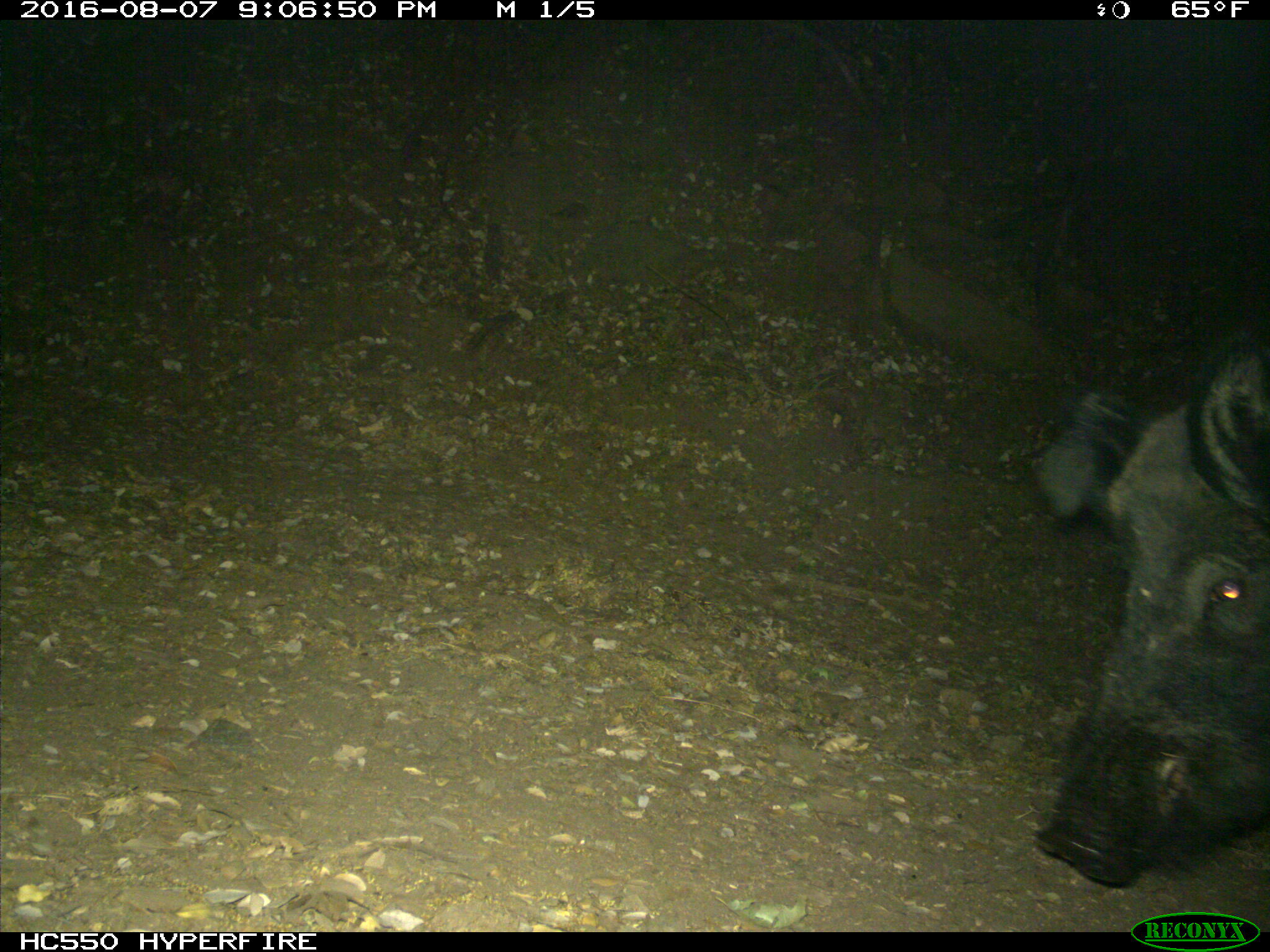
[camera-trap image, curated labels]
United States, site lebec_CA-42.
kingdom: Animalia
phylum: Chordata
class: Mammalia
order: Artiodactyla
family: Suidae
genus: Sus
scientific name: Sus scrofa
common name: wild boar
Sus scrofa (wild boar).